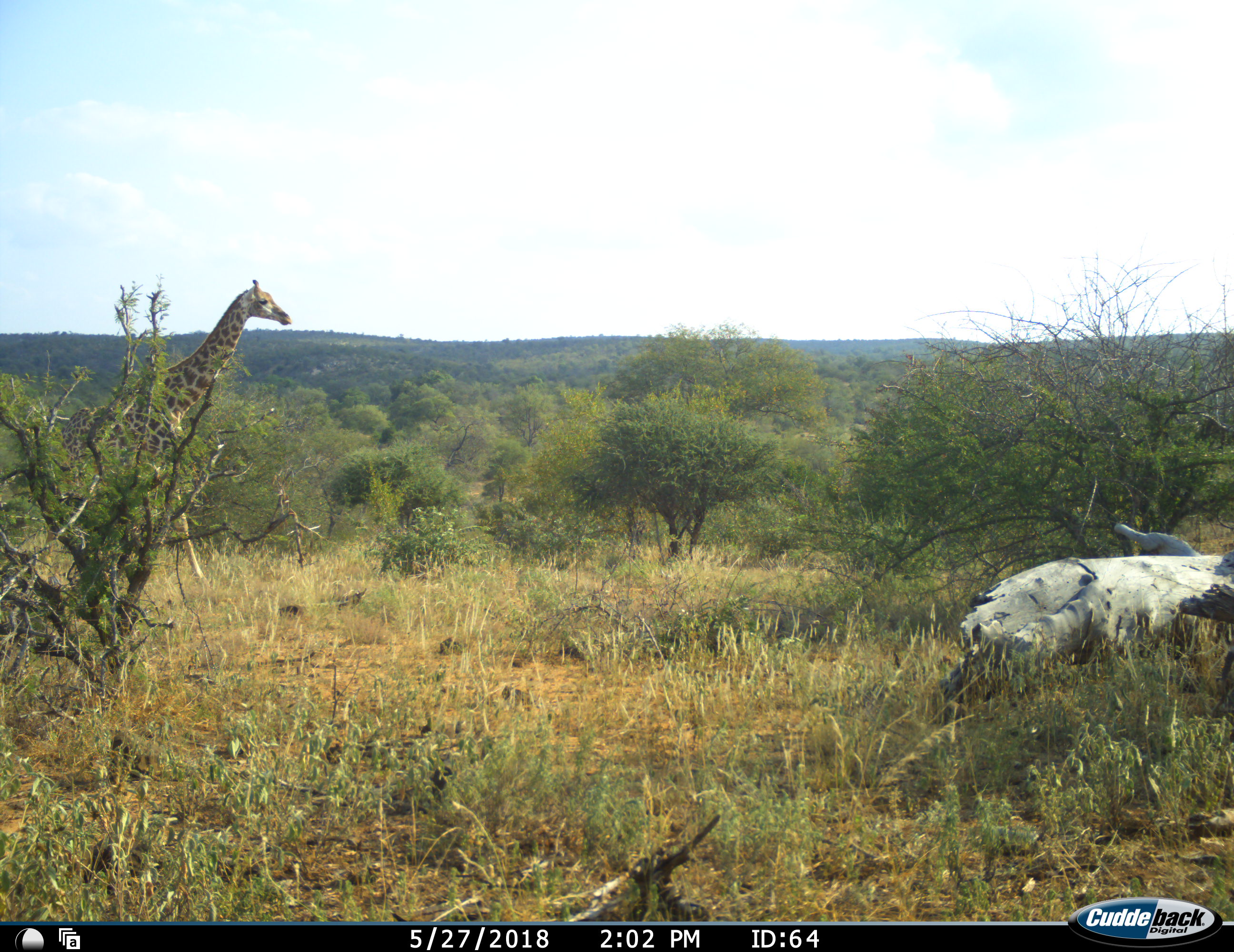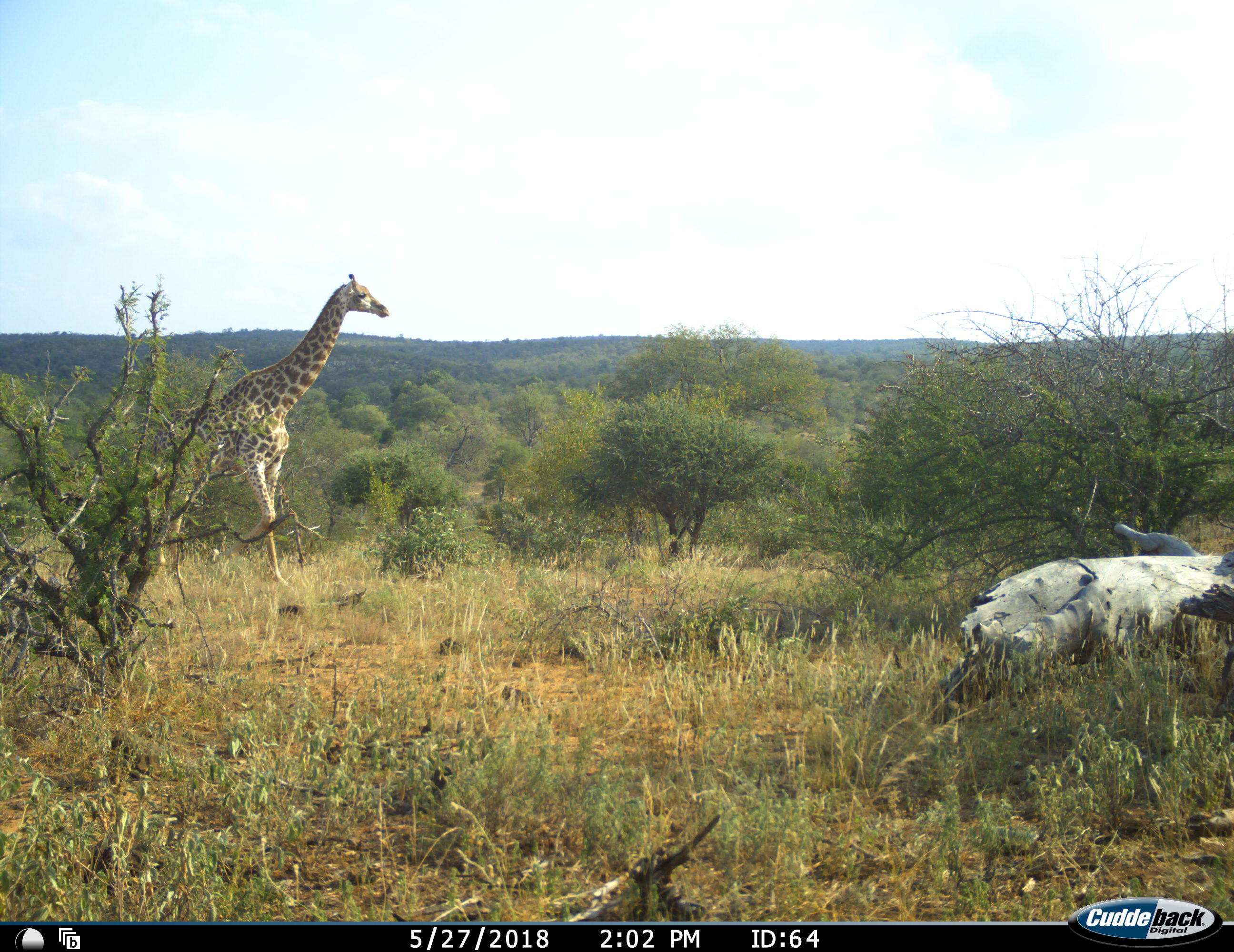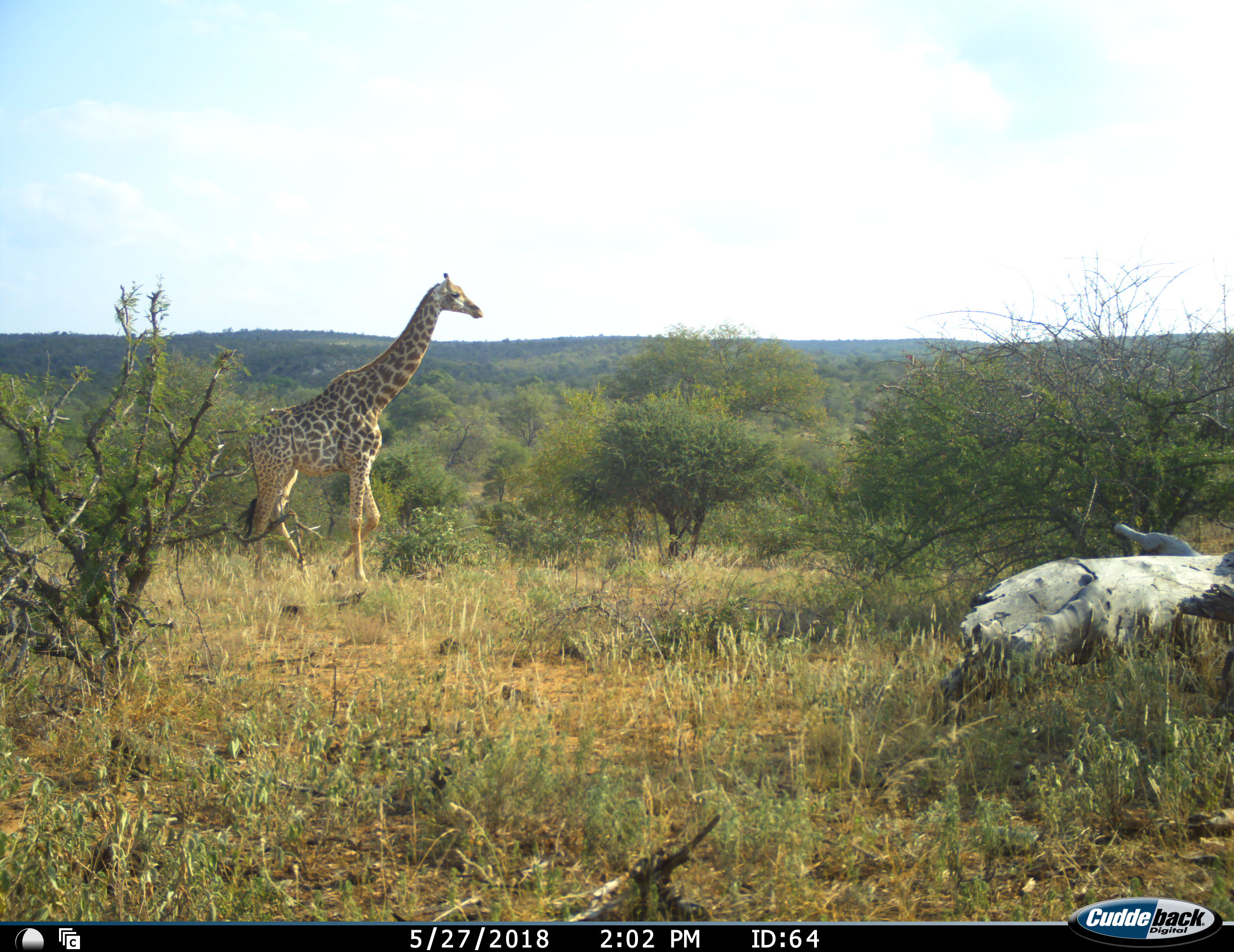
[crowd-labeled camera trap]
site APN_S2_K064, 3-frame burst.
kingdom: Animalia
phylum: Chordata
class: Mammalia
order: Artiodactyla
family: Giraffidae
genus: Giraffa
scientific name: Giraffa camelopardalis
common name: giraffe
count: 1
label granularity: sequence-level